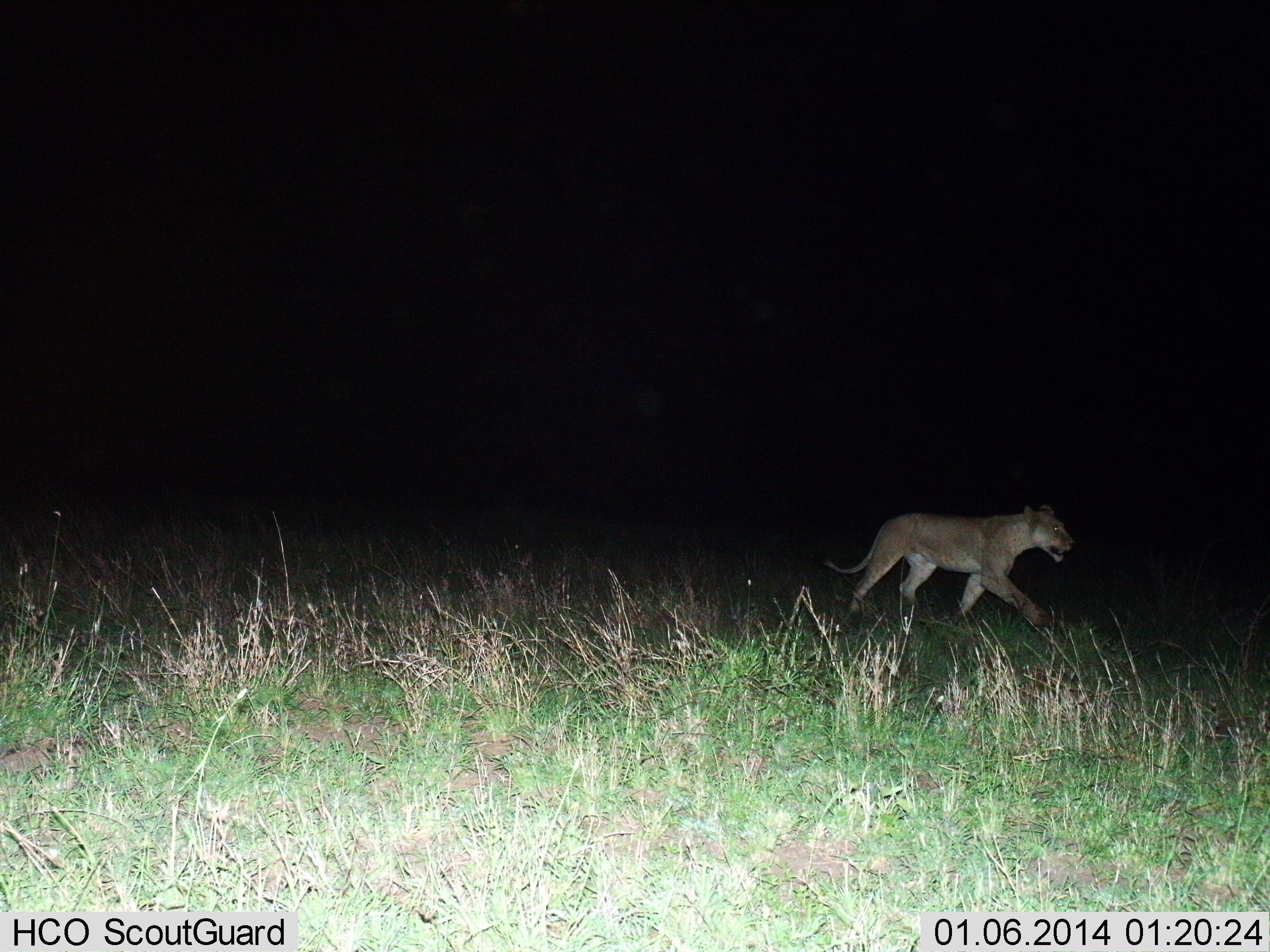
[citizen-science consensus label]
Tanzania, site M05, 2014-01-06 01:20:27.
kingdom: Animalia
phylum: Chordata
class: Mammalia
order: Carnivora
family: Felidae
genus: Panthera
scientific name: Panthera leo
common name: lion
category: lionfemale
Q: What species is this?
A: Lionfemale (lion) (Panthera leo).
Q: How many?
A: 1.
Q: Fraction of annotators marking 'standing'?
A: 2%.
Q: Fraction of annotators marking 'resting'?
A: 0%.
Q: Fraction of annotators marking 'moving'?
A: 100%.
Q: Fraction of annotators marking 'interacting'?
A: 0%.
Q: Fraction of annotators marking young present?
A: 5%.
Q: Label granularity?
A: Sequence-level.